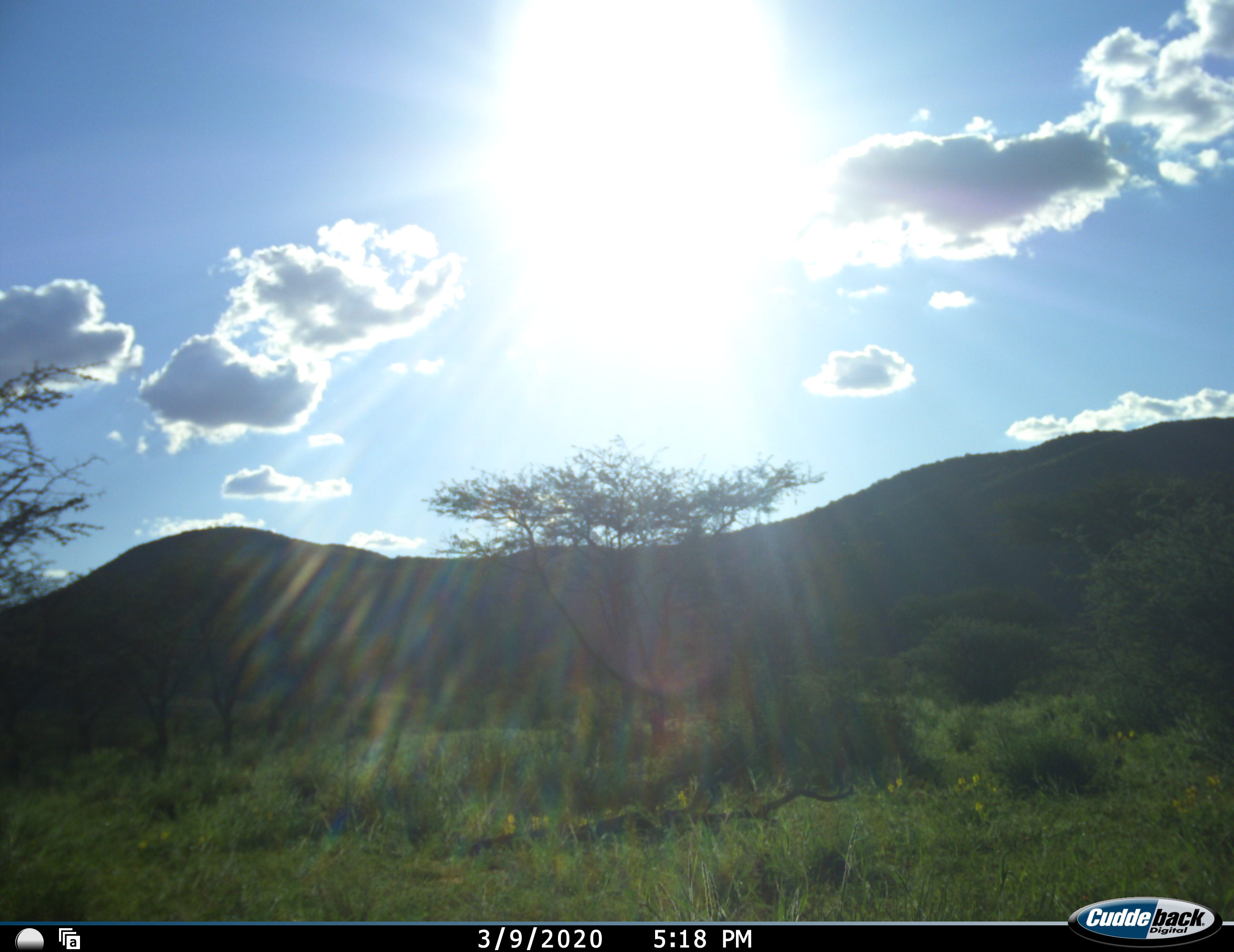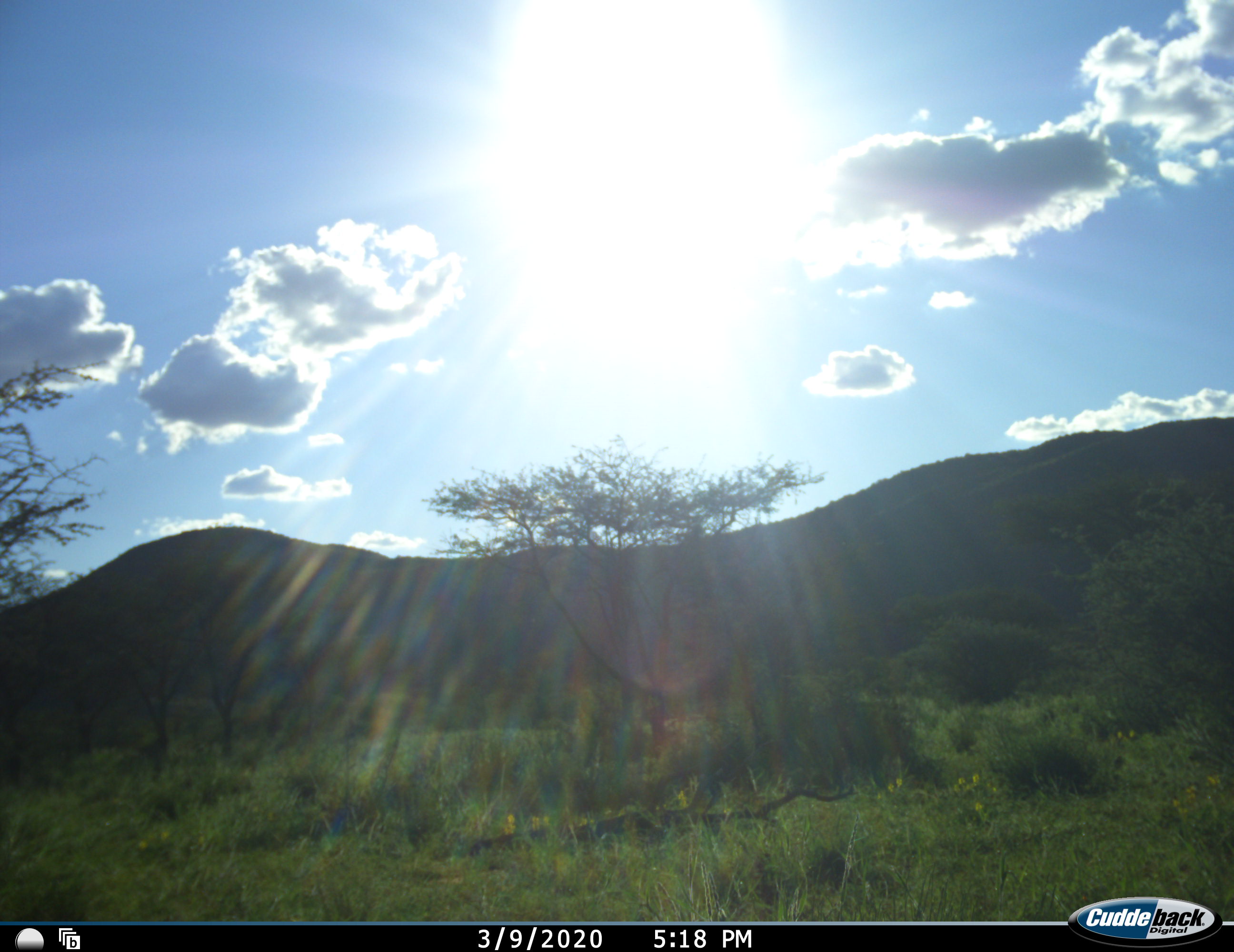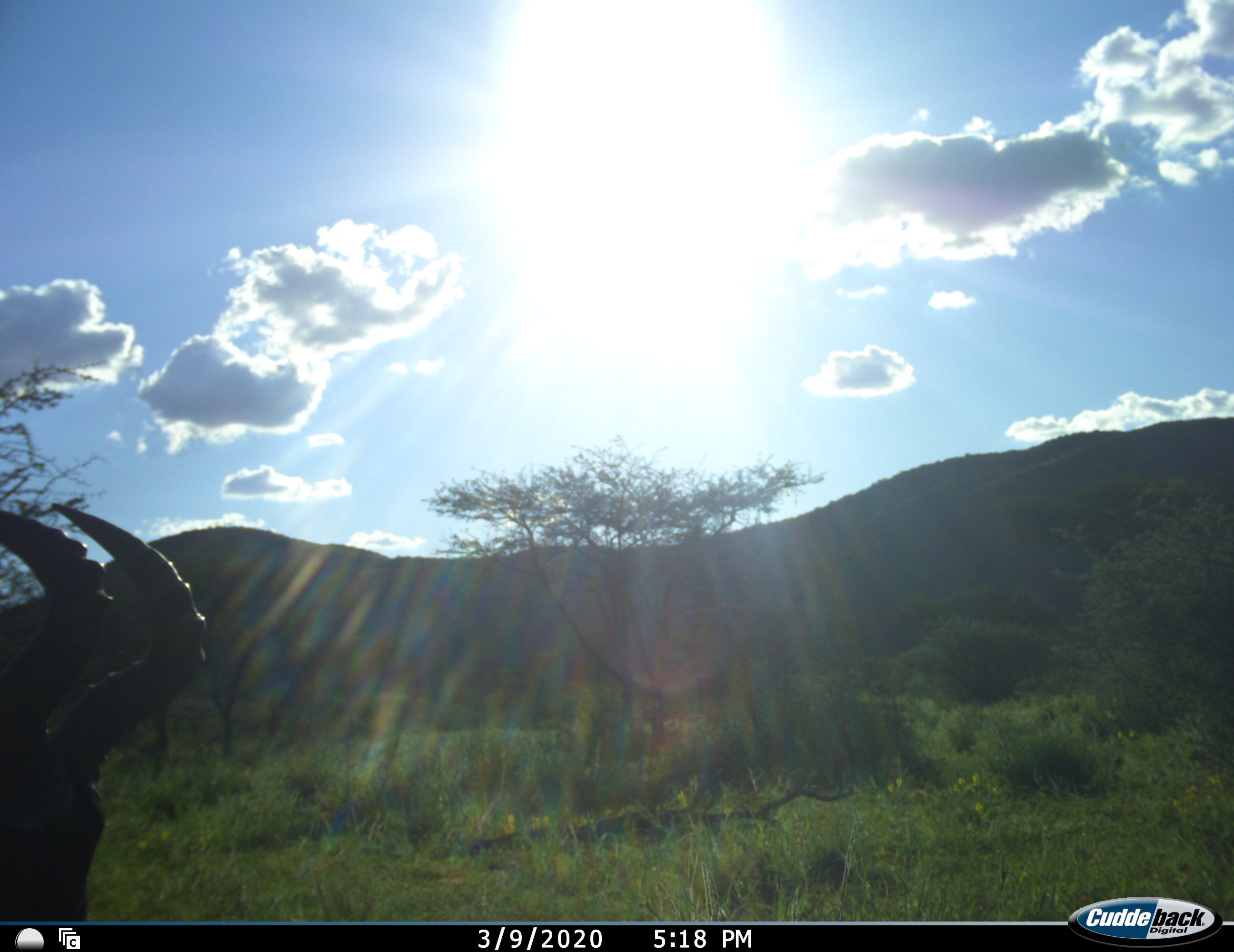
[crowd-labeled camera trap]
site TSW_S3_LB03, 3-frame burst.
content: unidentified animal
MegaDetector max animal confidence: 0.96